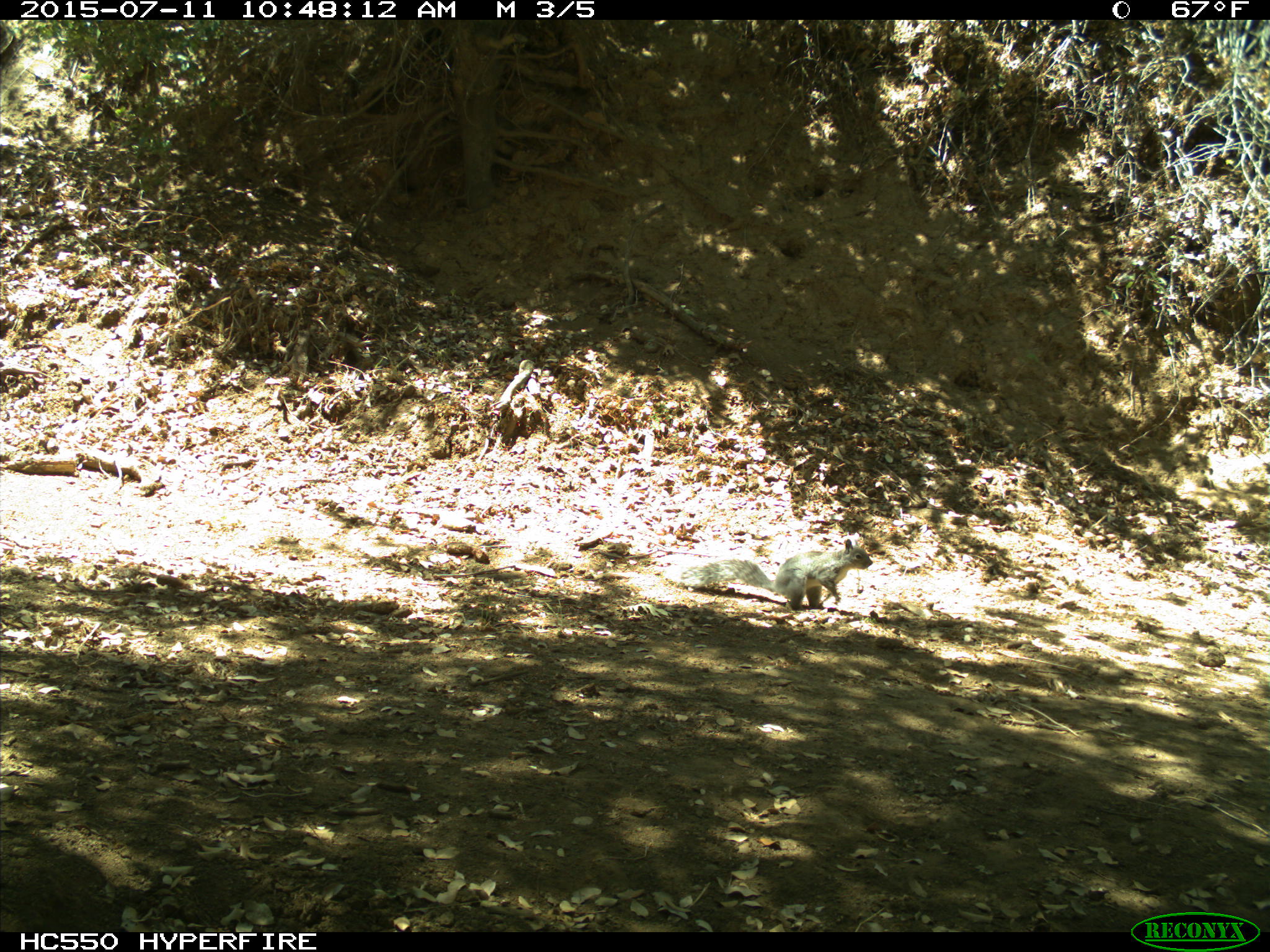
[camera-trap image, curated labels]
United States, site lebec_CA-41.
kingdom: Animalia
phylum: Chordata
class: Mammalia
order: Rodentia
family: Sciuridae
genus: Sciurus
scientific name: Sciurus carolinensis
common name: eastern gray squirrel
Sciurus carolinensis (eastern gray squirrel).